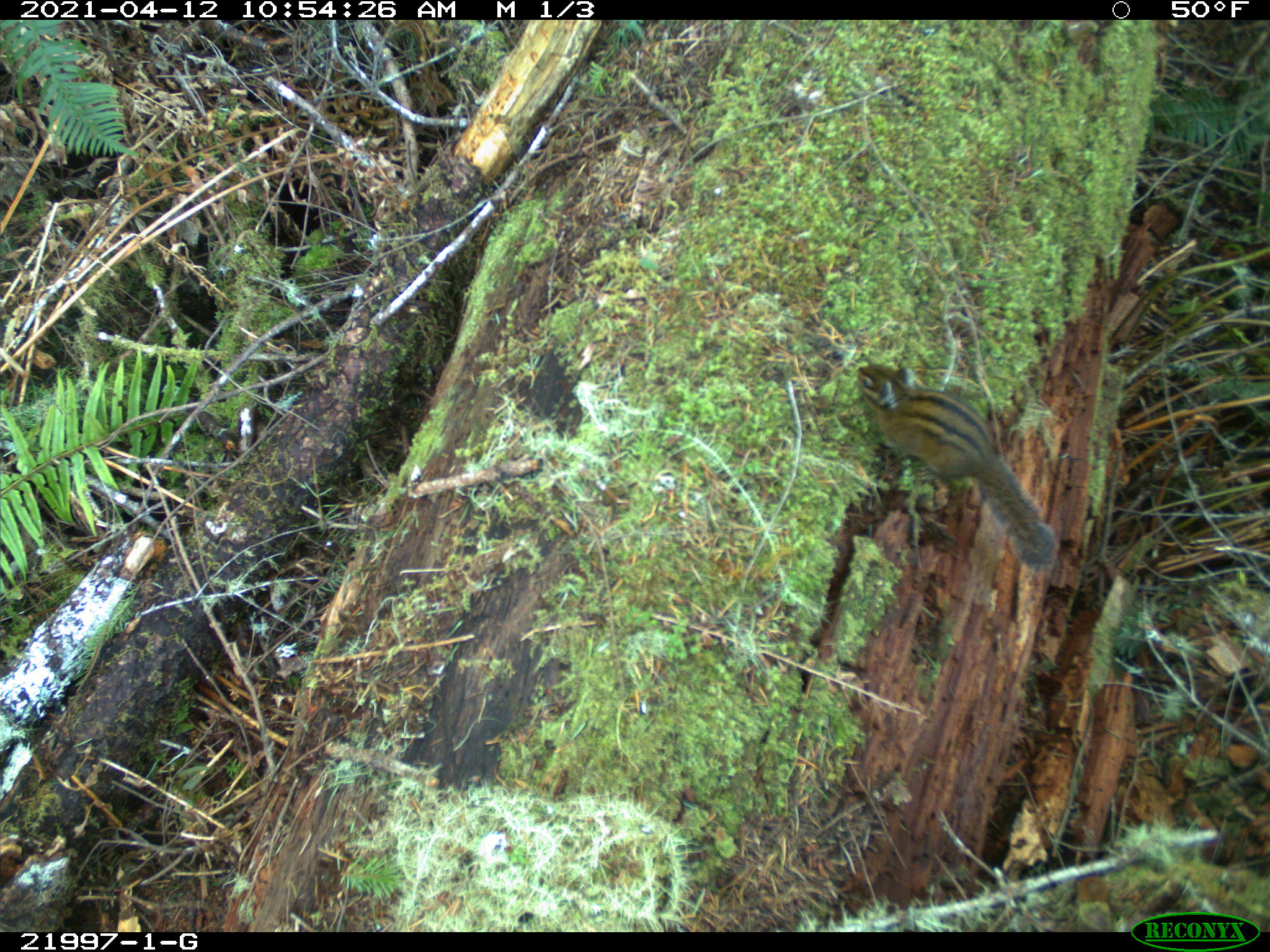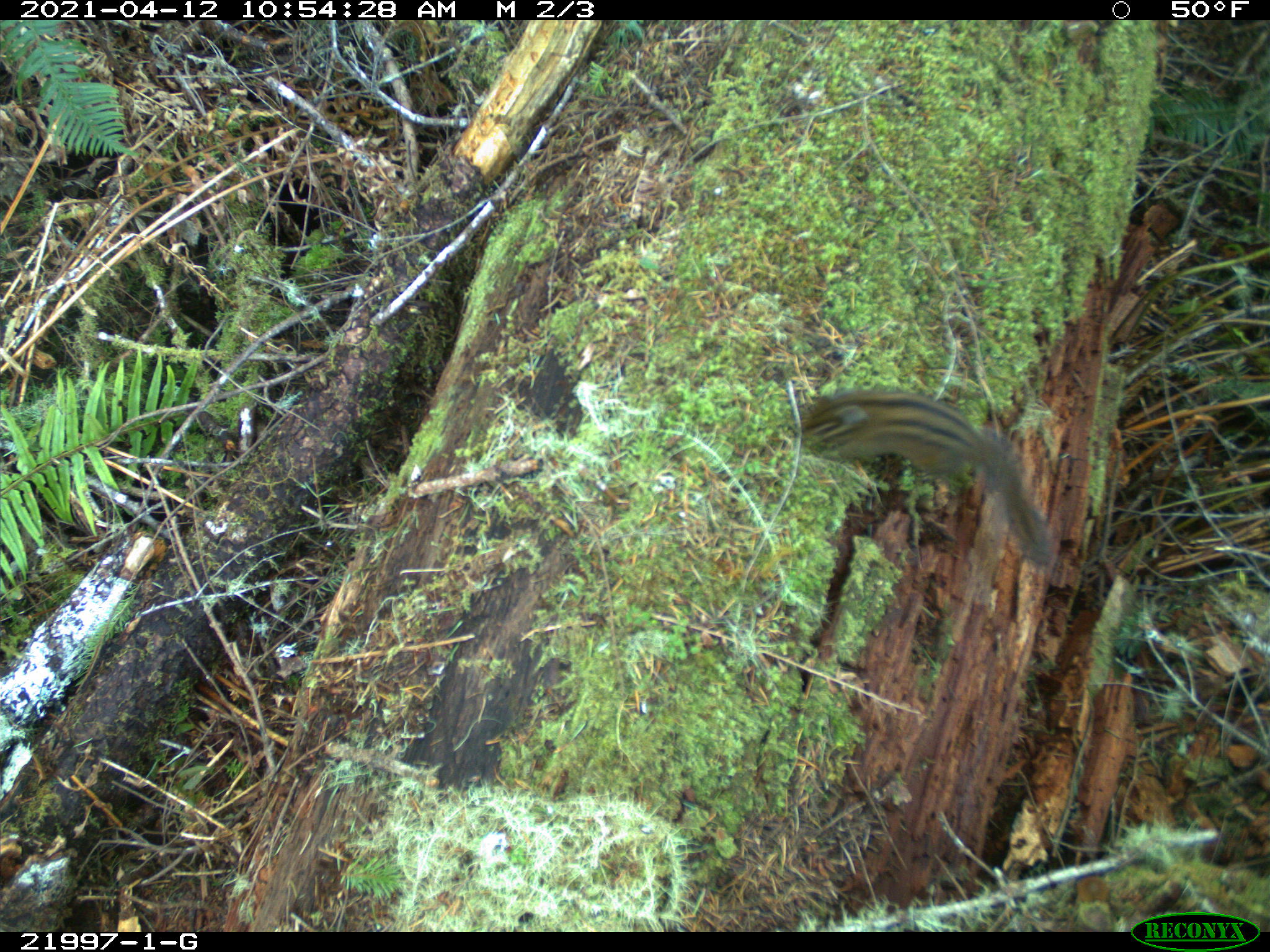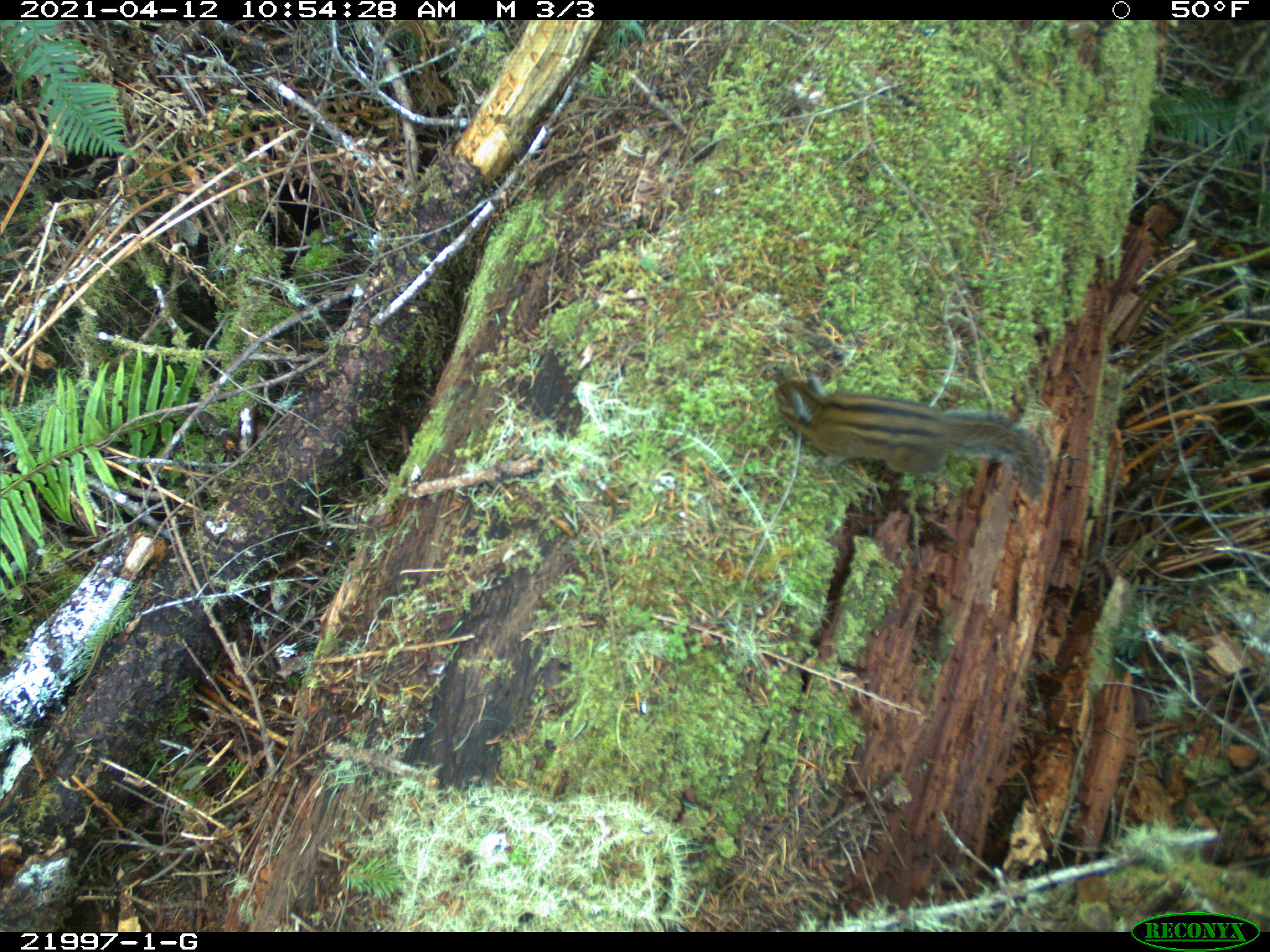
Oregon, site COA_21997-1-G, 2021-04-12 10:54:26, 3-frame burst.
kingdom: Animalia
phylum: Chordata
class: Mammalia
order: Rodentia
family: Sciuridae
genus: Neotamias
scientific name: Neotamias townsendii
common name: townsend's chipmunk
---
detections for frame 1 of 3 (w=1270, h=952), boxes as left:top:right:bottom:
townsend's chipmunk: 828:346:1084:598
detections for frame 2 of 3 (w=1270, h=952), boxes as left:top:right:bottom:
townsend's chipmunk: 759:340:1087:587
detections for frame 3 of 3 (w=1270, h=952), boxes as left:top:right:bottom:
townsend's chipmunk: 734:319:1070:534